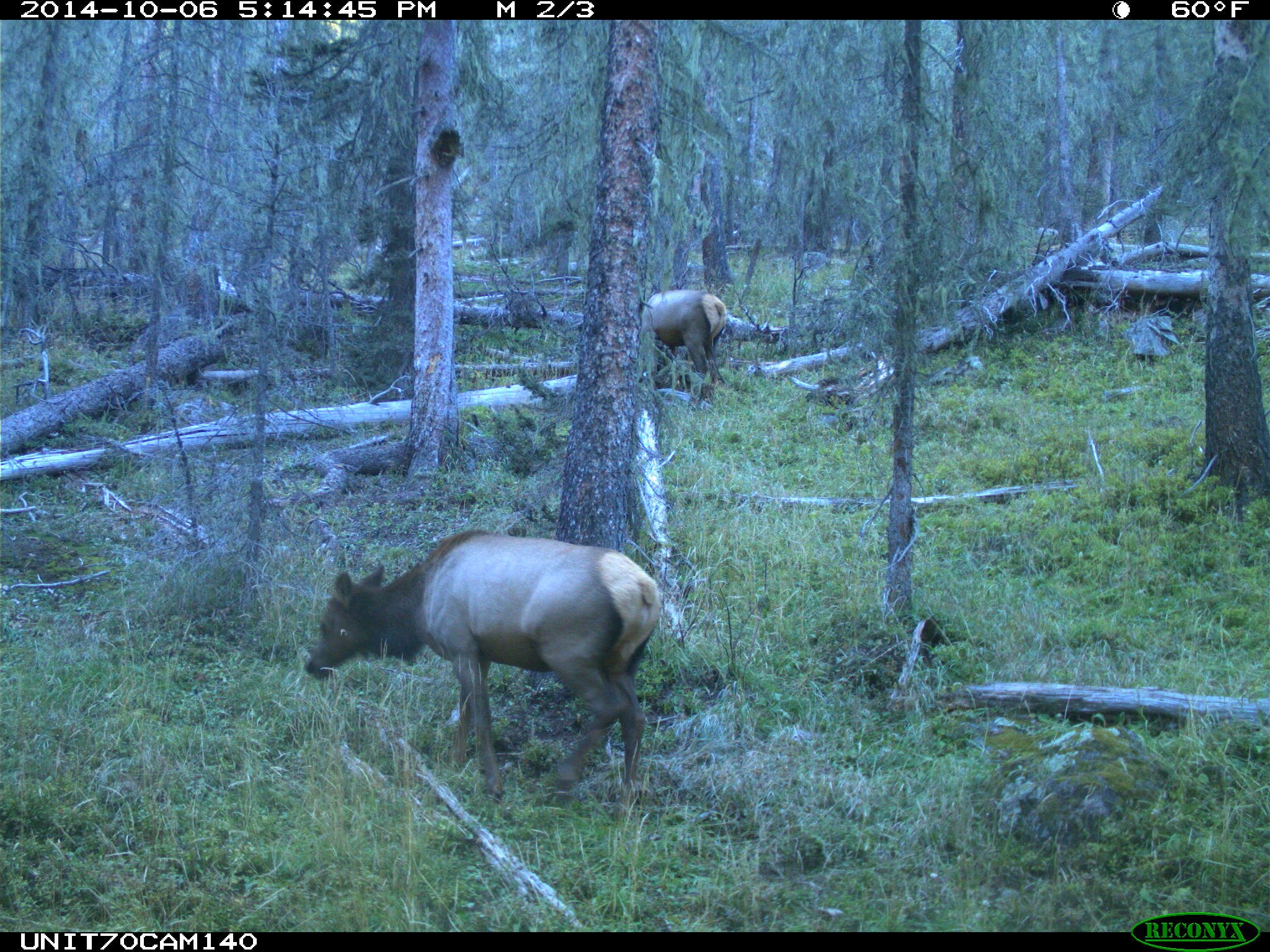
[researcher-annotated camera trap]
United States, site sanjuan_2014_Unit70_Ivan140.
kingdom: Animalia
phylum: Chordata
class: Mammalia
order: Artiodactyla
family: Cervidae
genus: Cervus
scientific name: Cervus elaphus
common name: red deer